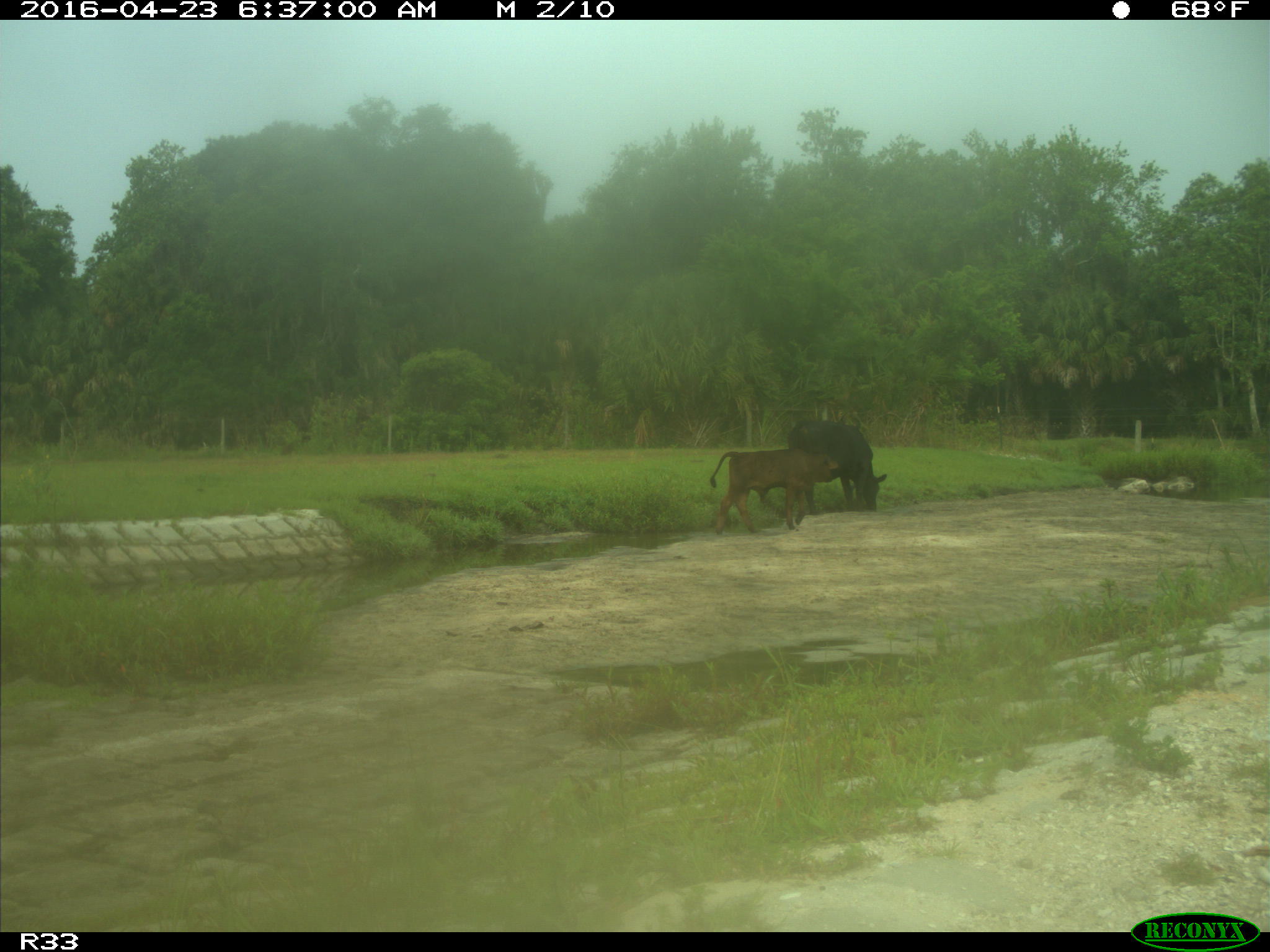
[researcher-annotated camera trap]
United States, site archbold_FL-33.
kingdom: Animalia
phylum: Chordata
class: Mammalia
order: Artiodactyla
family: Bovidae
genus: Bos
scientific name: Bos taurus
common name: domestic cow